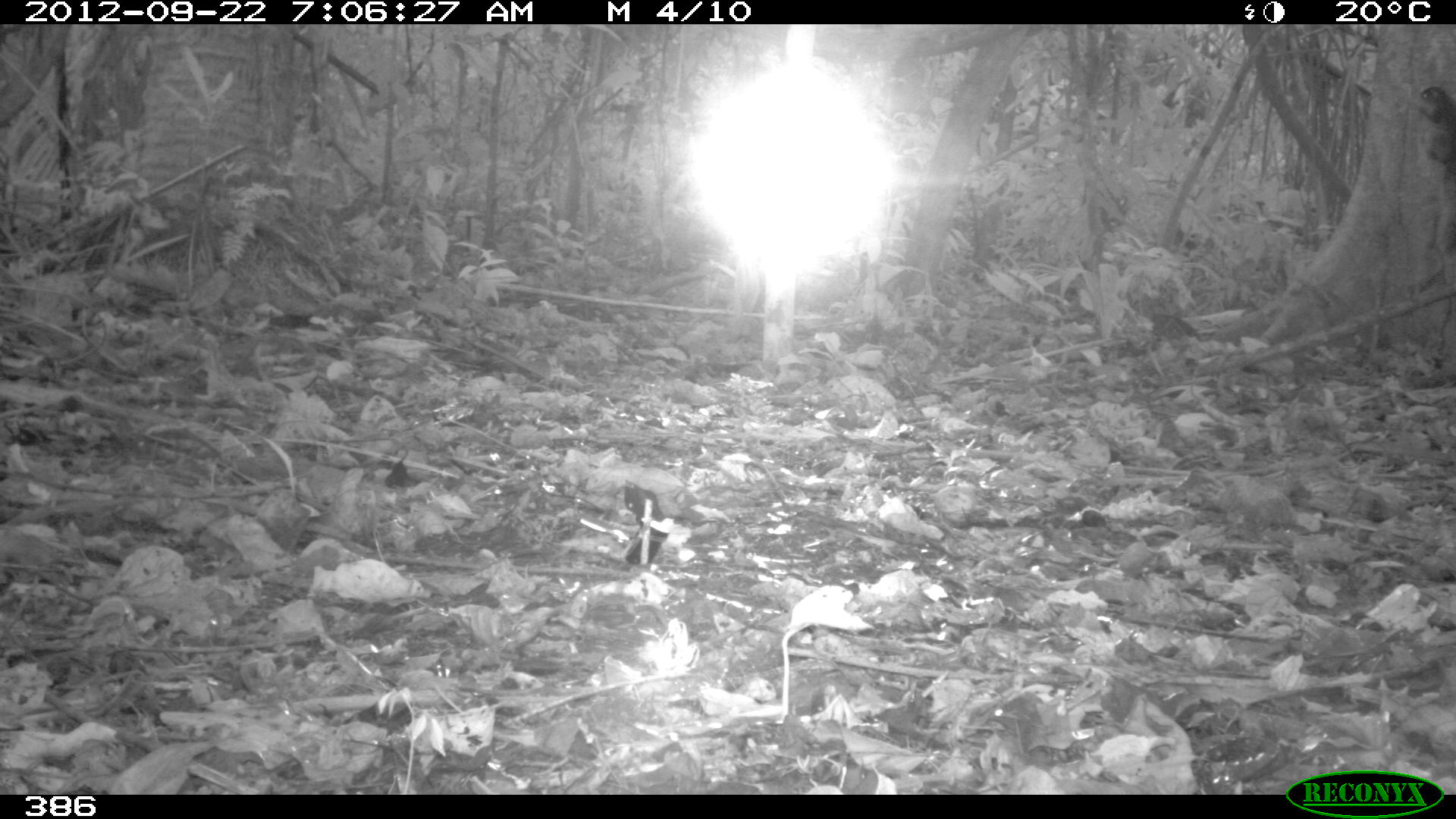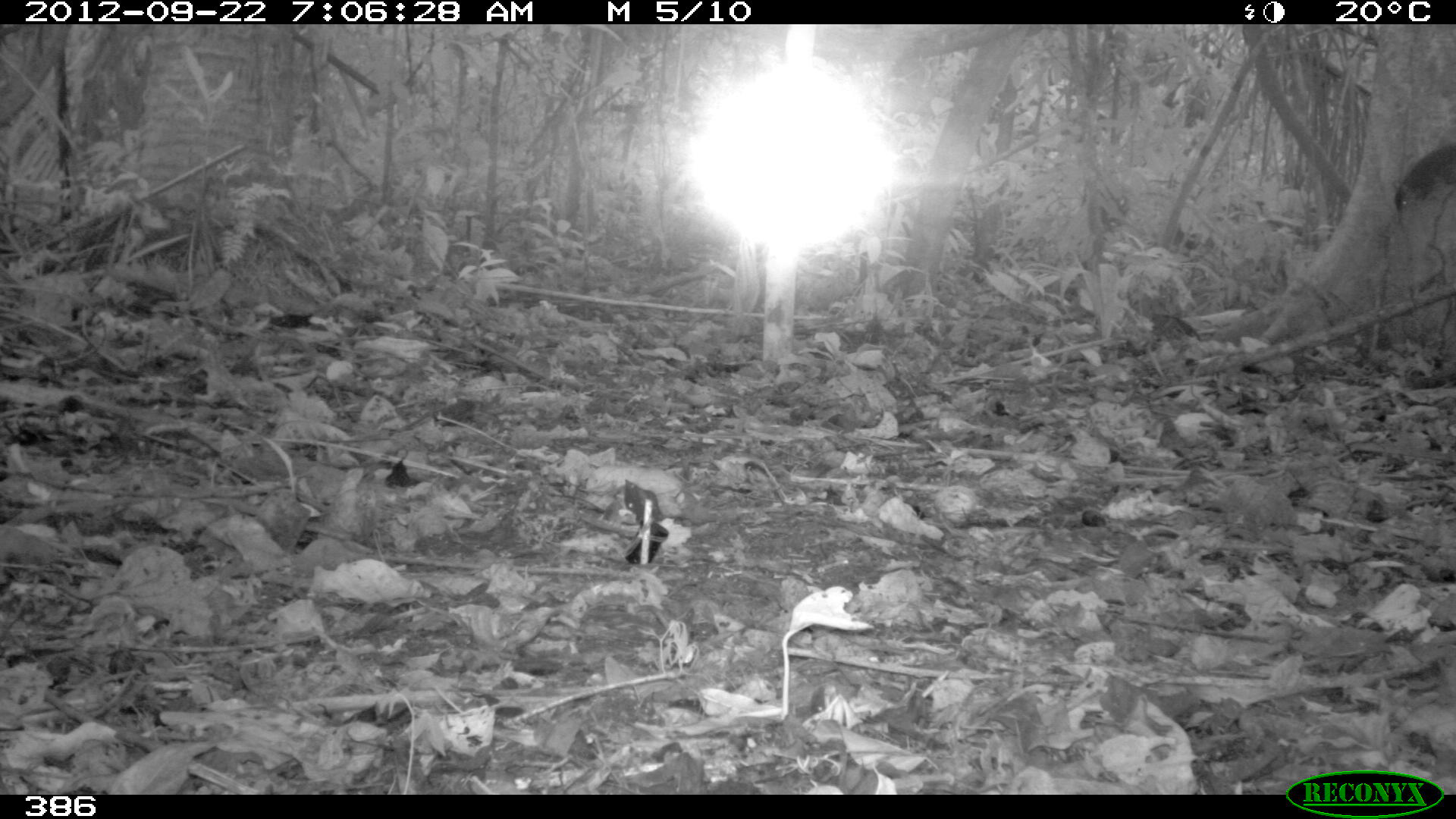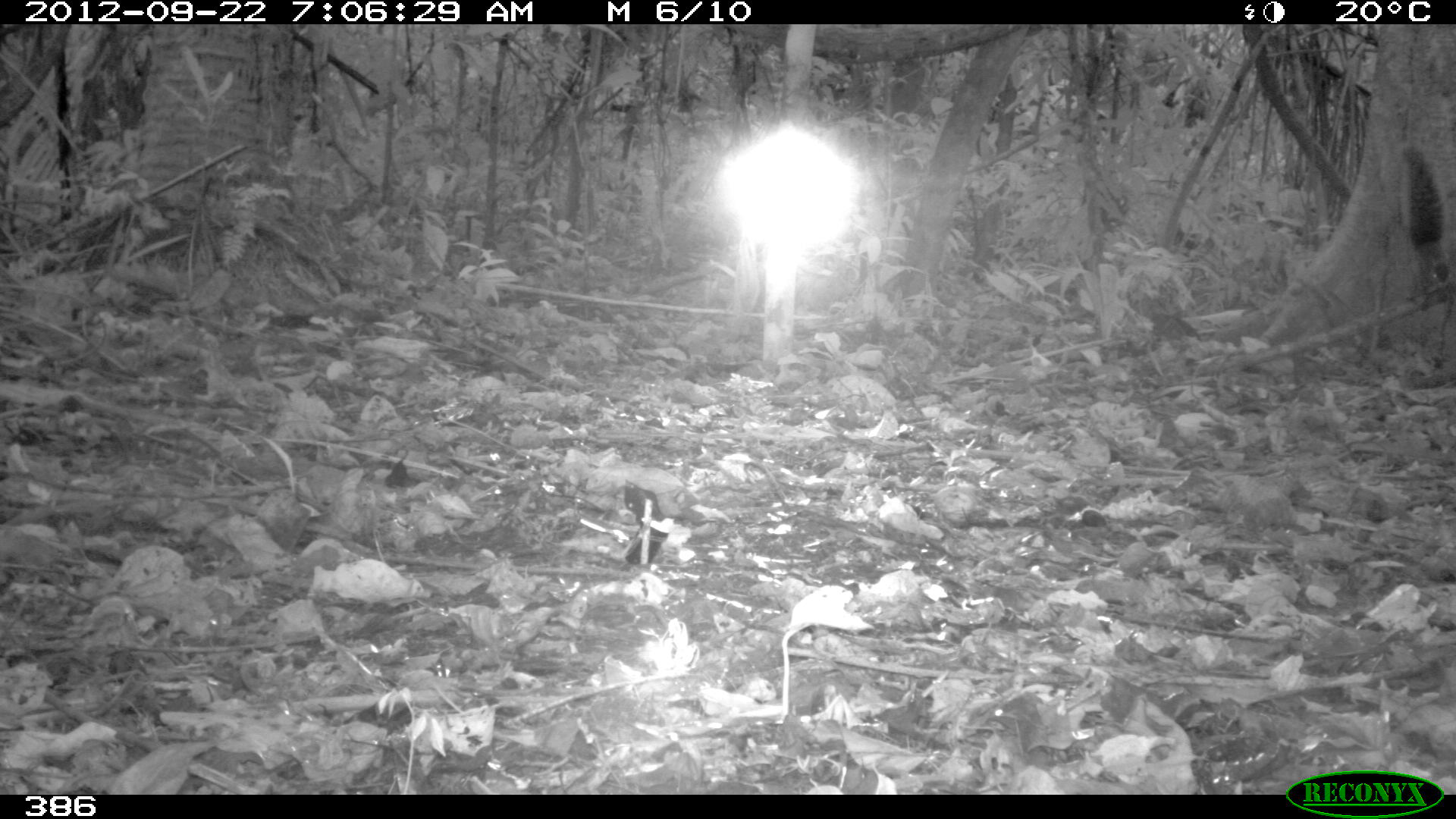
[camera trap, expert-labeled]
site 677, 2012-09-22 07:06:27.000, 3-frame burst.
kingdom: Animalia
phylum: Chordata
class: Mammalia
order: Rodentia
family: Sciuridae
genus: Sciurus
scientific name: Sciurus spadiceus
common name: southern amazon red squirrel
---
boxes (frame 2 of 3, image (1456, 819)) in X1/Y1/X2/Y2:
sciurus spadiceus: 1391/141/1456/217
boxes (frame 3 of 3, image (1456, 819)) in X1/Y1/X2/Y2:
sciurus spadiceus: 1404/145/1448/287